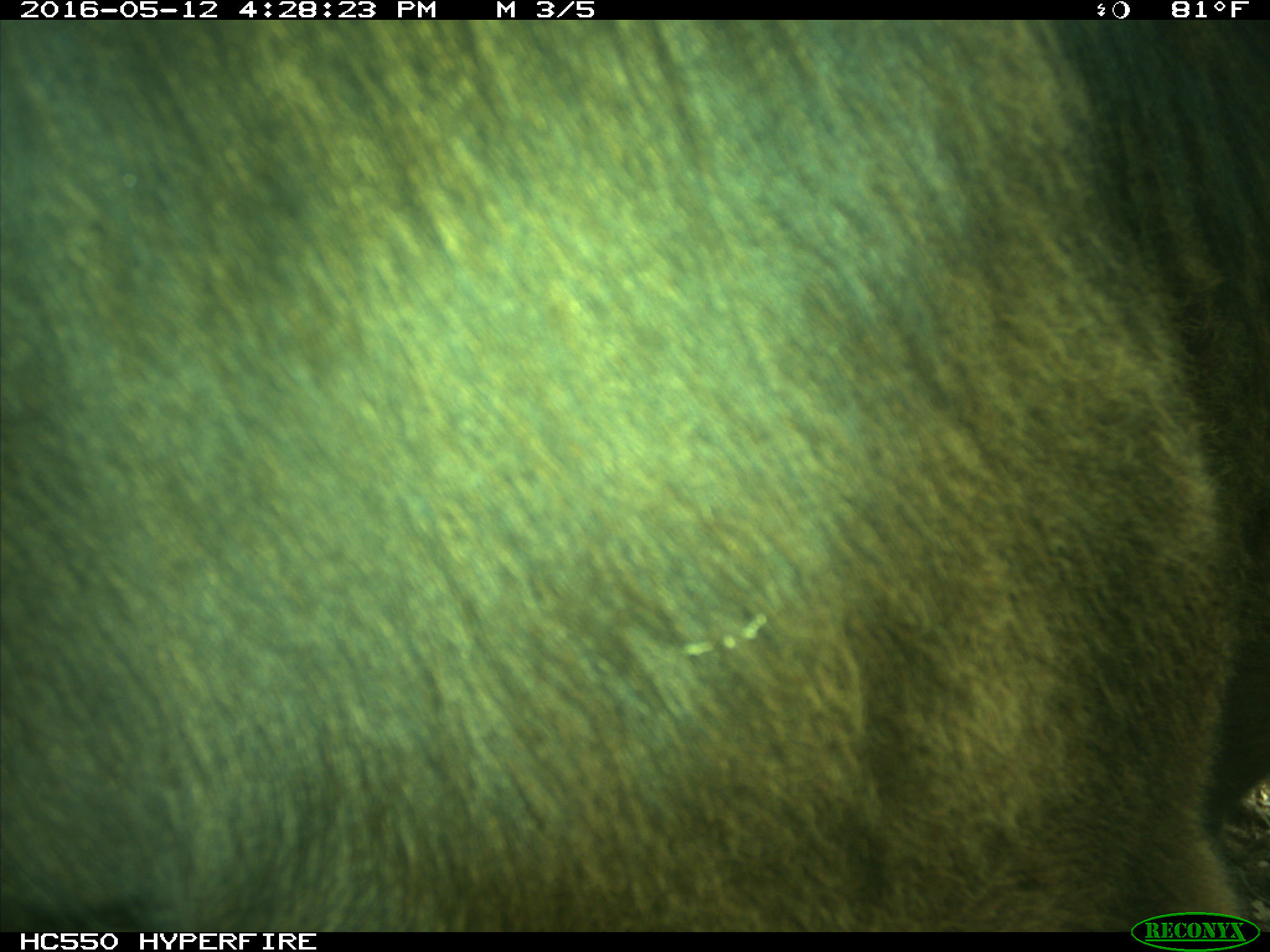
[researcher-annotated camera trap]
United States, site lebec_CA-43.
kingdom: Animalia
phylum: Chordata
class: Mammalia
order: Artiodactyla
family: Bovidae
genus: Bos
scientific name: Bos taurus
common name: domestic cow